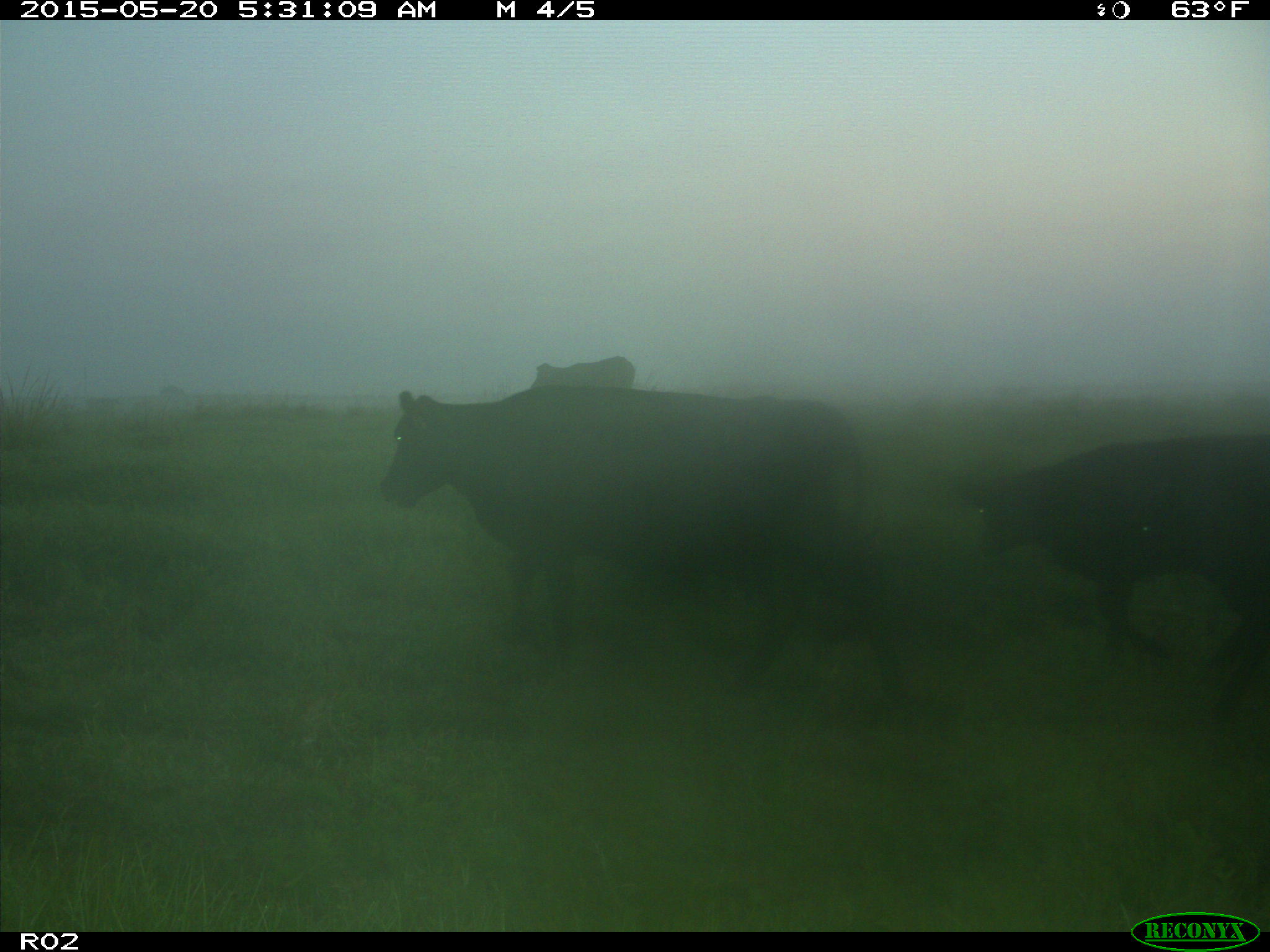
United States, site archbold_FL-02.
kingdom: Animalia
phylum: Chordata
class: Mammalia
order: Artiodactyla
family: Bovidae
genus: Bos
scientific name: Bos taurus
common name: domestic cow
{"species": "Bos taurus (domestic cow)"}